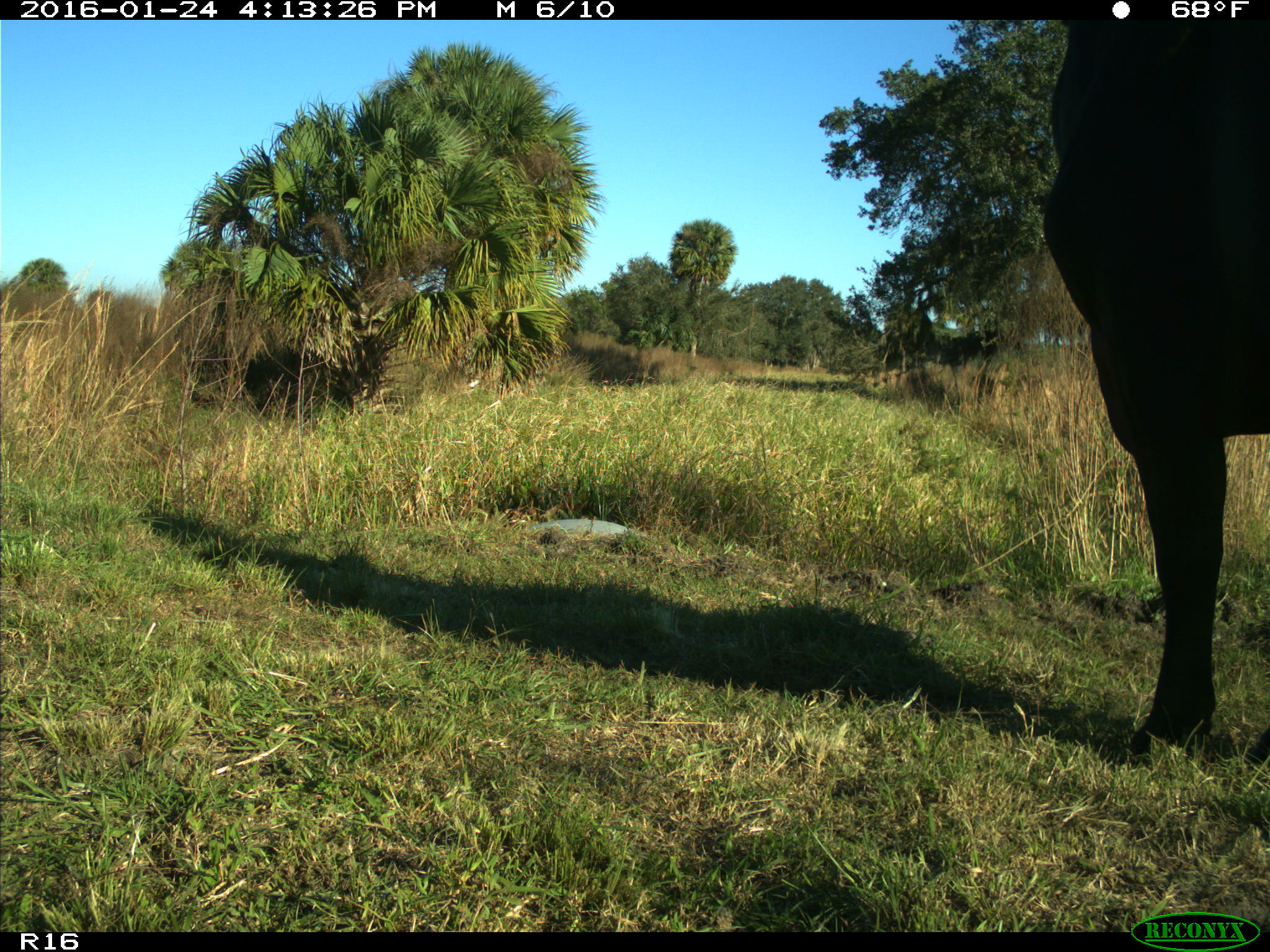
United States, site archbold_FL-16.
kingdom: Animalia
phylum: Chordata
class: Mammalia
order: Artiodactyla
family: Bovidae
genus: Bos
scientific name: Bos taurus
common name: domestic cow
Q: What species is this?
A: Bos taurus (domestic cow).